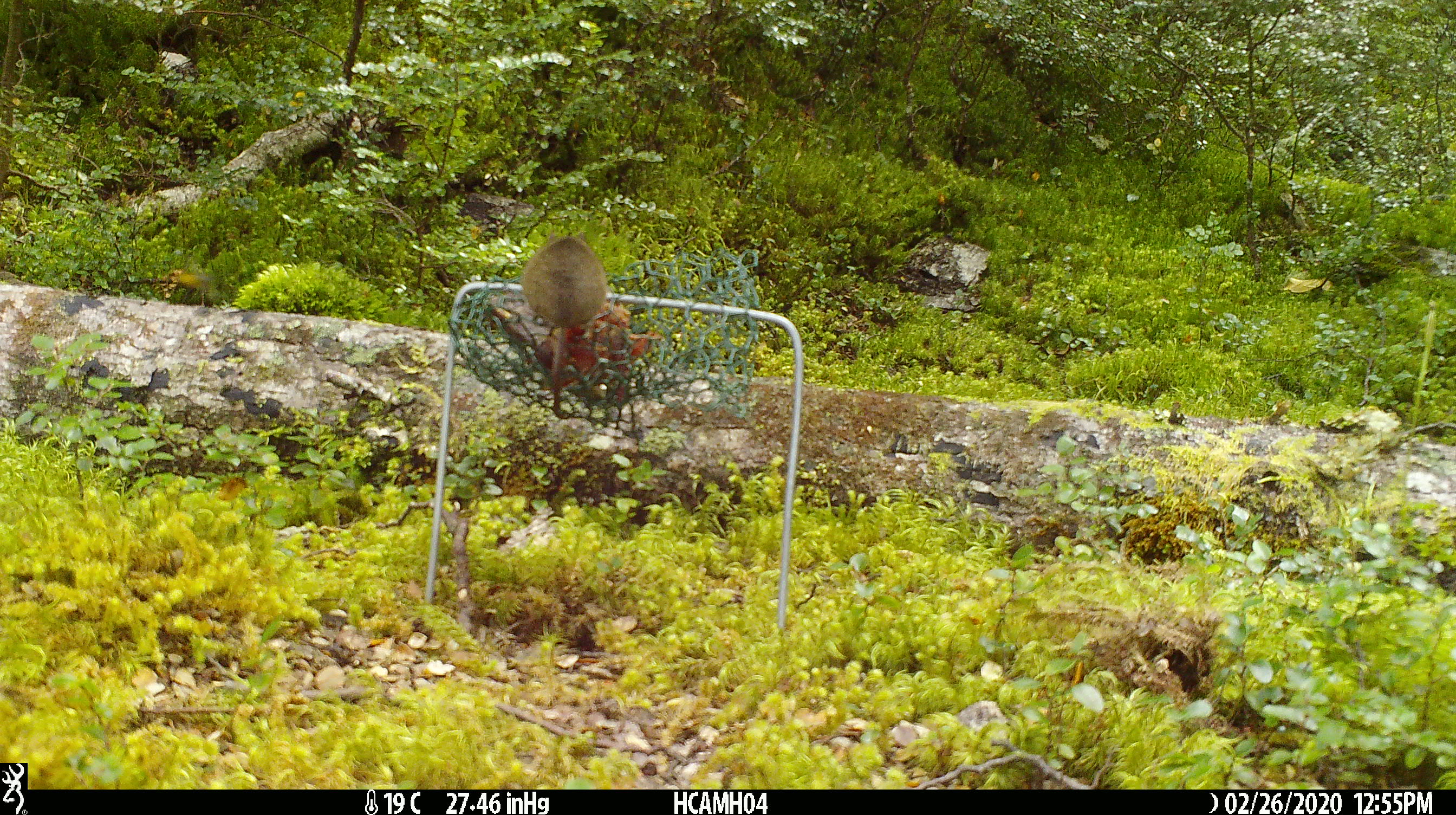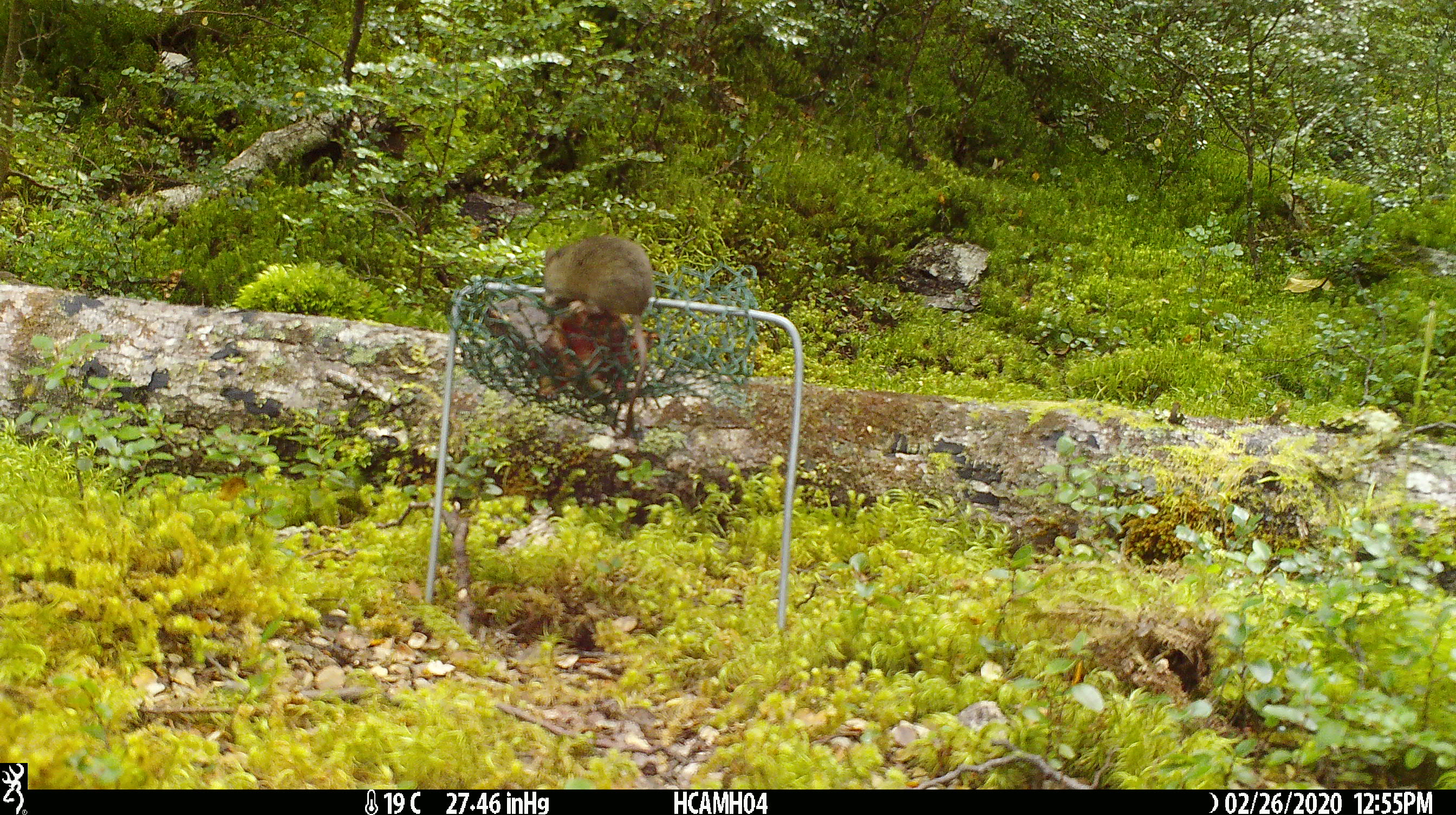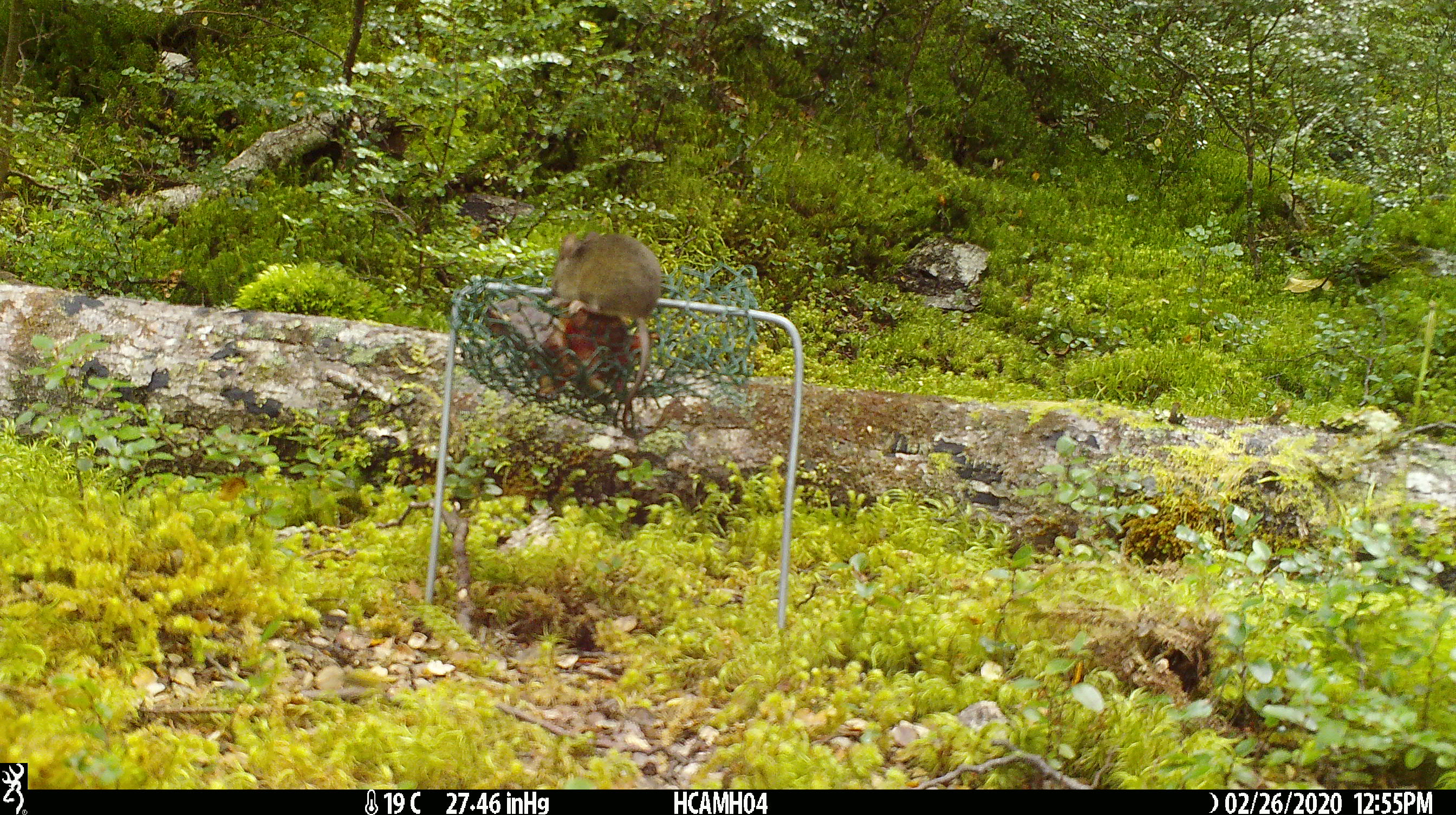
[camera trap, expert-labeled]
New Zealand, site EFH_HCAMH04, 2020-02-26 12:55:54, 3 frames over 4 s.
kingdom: Animalia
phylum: Chordata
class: Mammalia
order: Rodentia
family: Muridae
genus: Mus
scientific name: Mus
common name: mouse